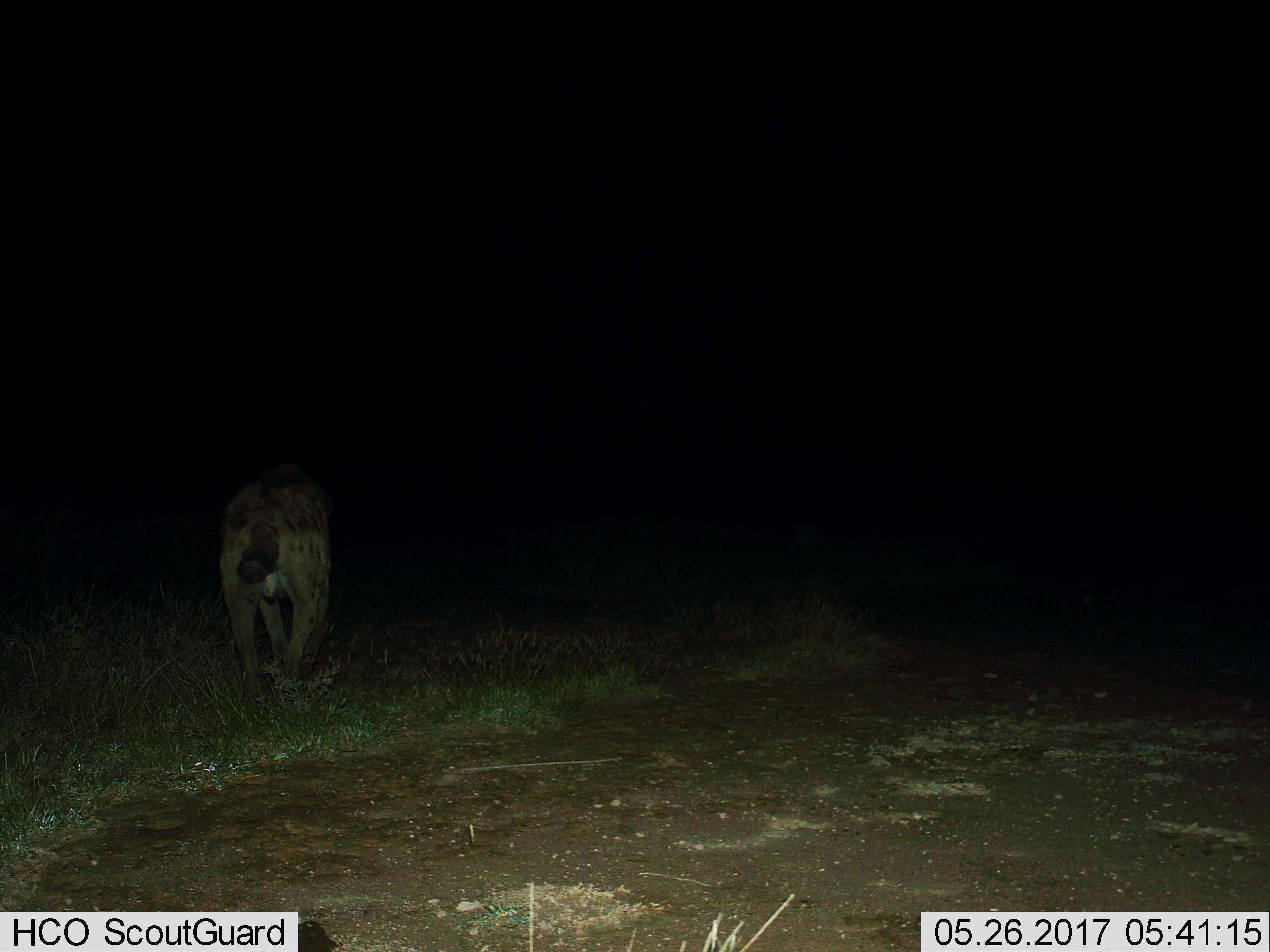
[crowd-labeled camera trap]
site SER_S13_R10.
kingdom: Animalia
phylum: Chordata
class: Mammalia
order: Carnivora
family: Hyaenidae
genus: Crocuta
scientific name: Crocuta crocuta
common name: spotted hyena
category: hyenaspotted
Hyenaspotted (spotted hyena) (Crocuta crocuta), count 1. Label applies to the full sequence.